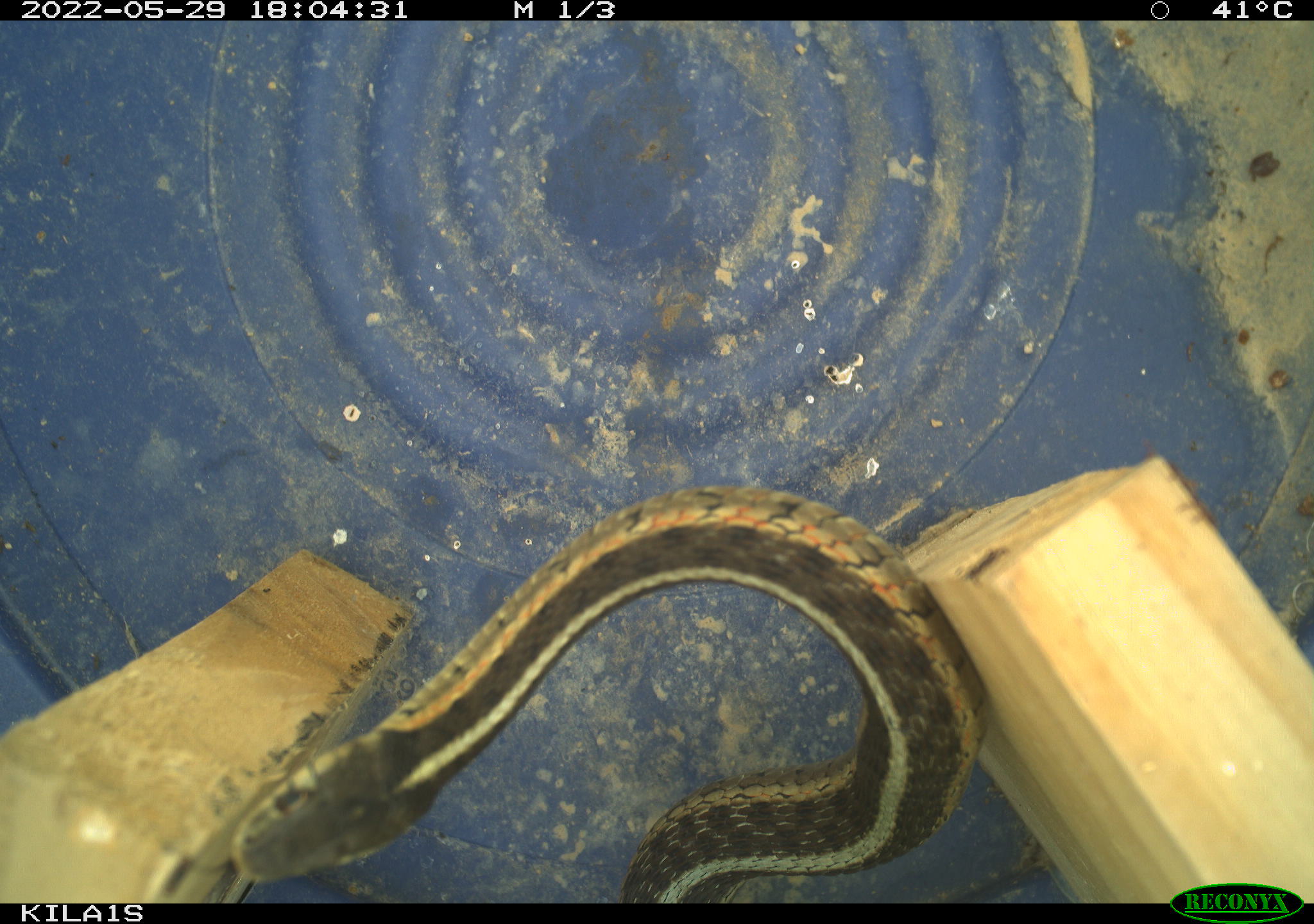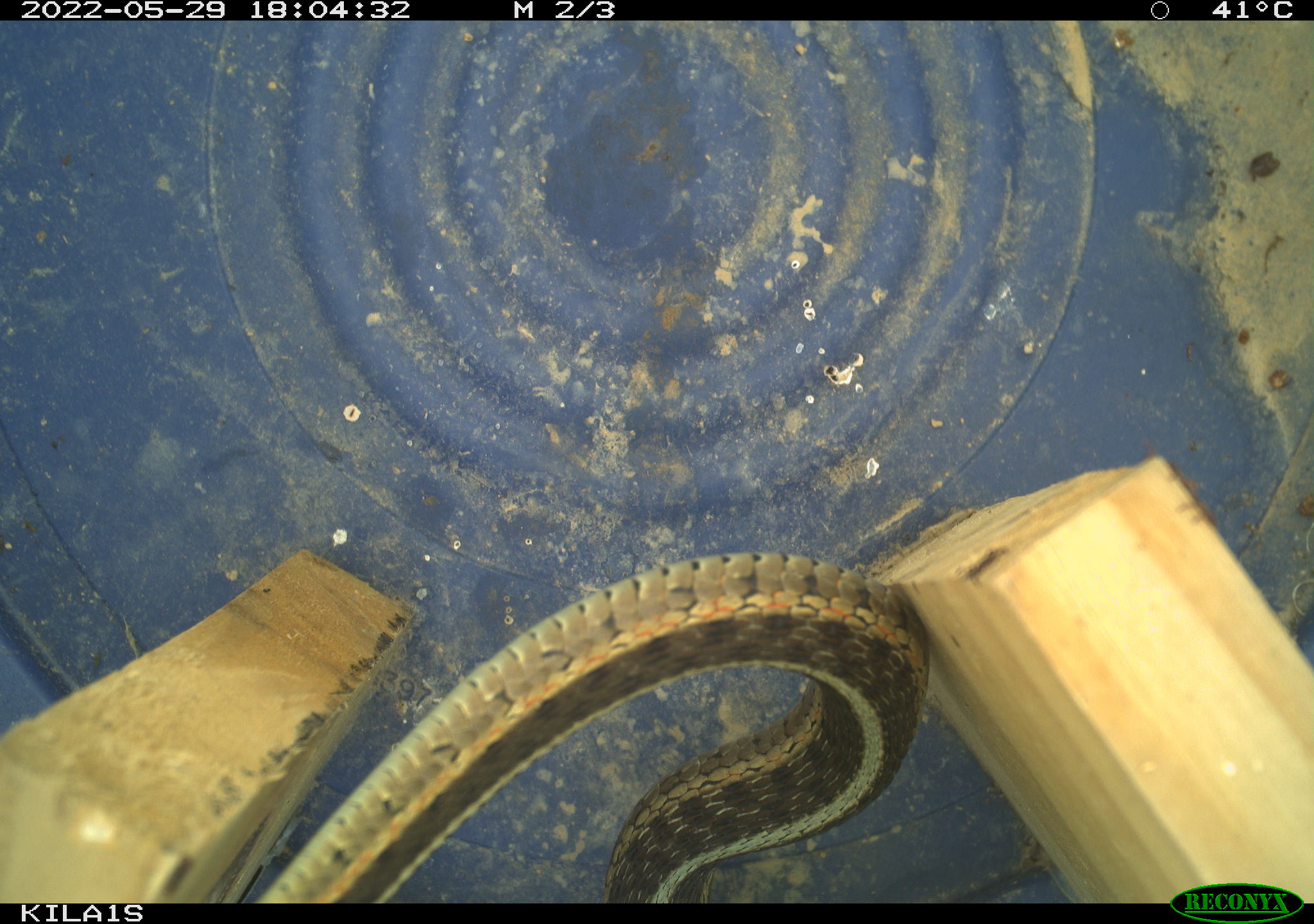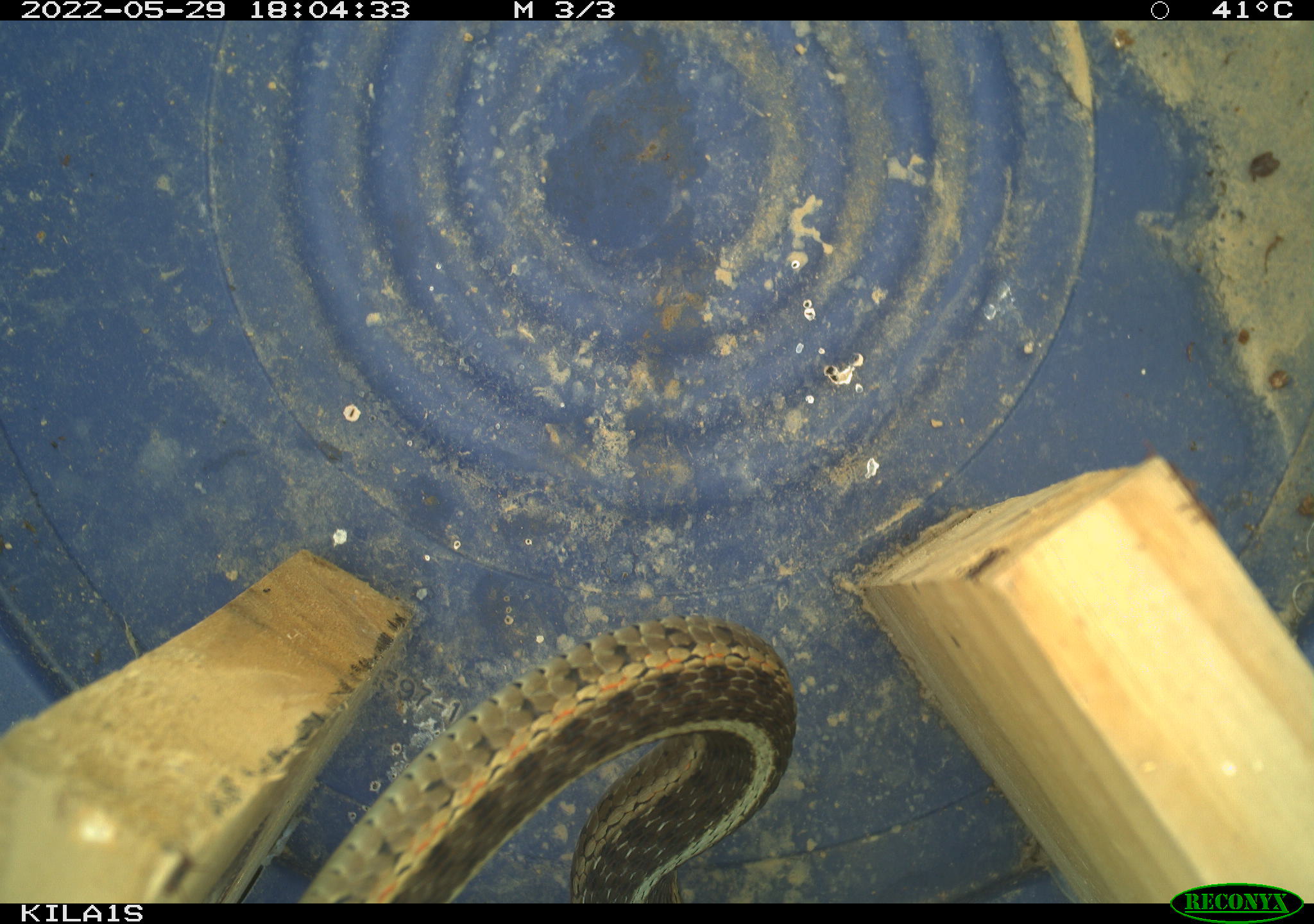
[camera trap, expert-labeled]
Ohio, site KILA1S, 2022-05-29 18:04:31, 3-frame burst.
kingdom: Animalia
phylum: Chordata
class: Reptilia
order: Squamata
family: Colubridae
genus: Thamnophis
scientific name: Thamnophis sirtalis sirtalis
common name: eastern gartersnake